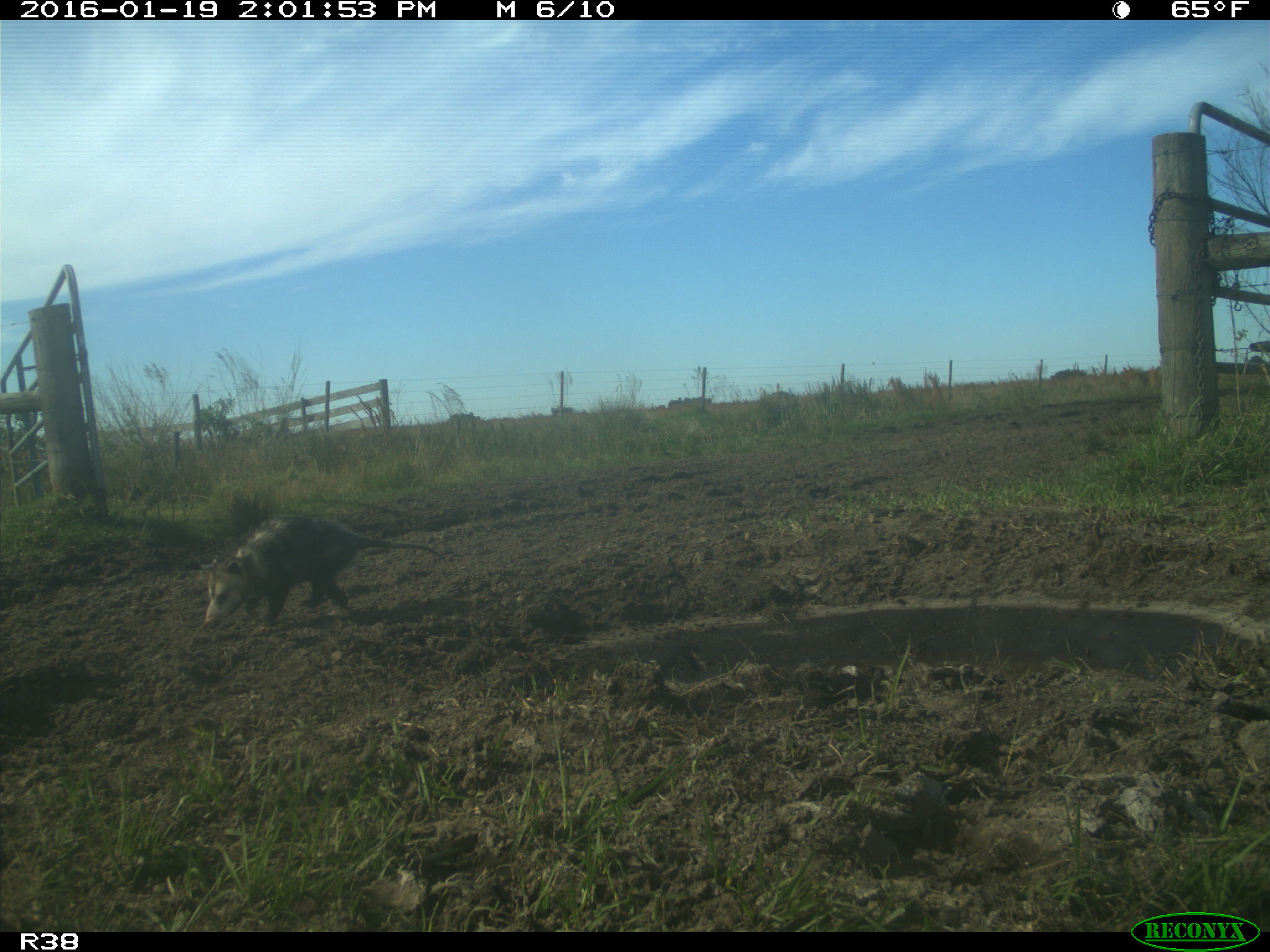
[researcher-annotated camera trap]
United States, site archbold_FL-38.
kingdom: Animalia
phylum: Chordata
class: Mammalia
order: Didelphimorphia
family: Didelphidae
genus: Didelphis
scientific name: Didelphis virginiana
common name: virginia opossum